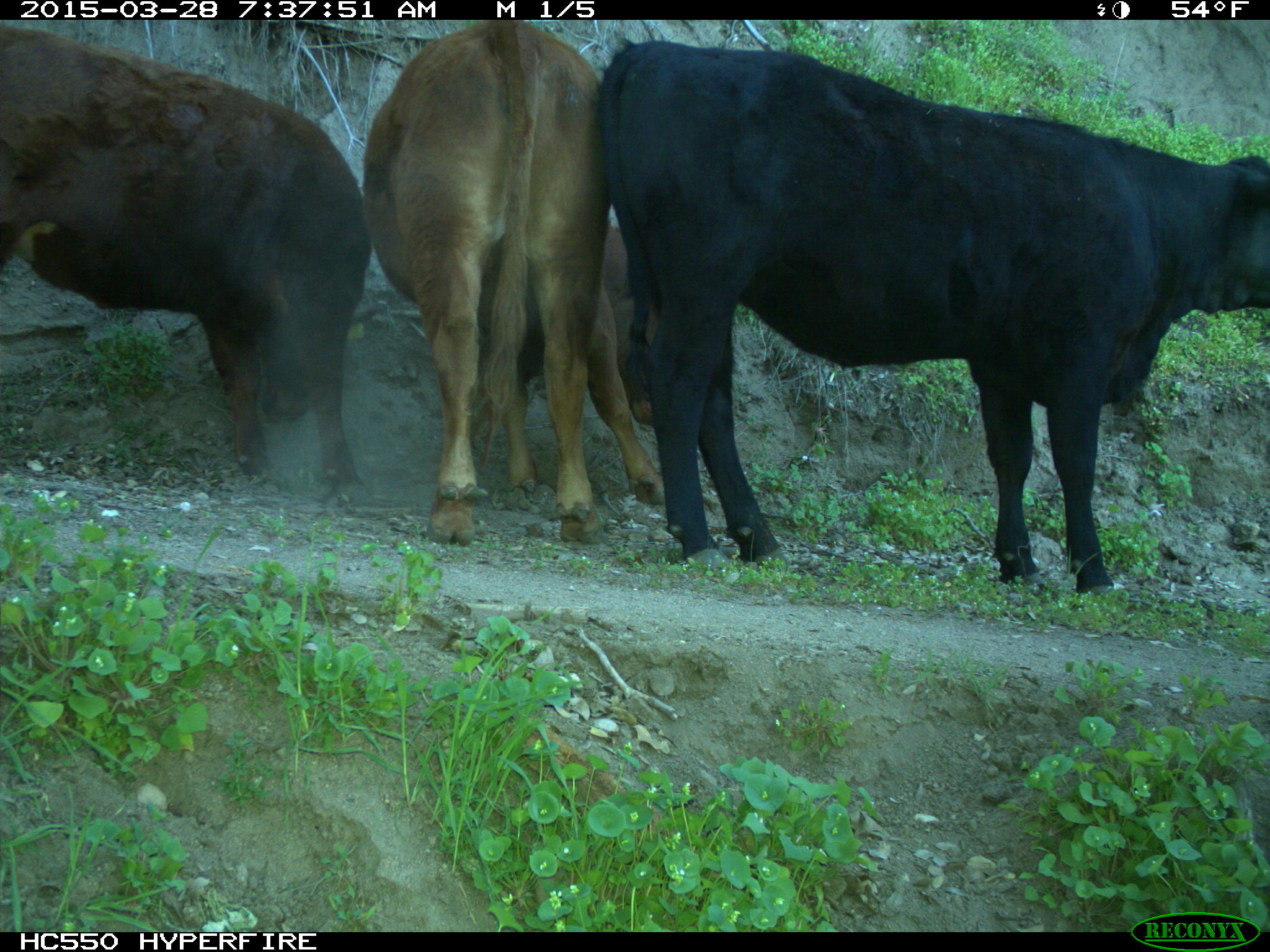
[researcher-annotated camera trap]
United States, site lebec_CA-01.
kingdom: Animalia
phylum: Chordata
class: Mammalia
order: Artiodactyla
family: Bovidae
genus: Bos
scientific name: Bos taurus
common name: domestic cow